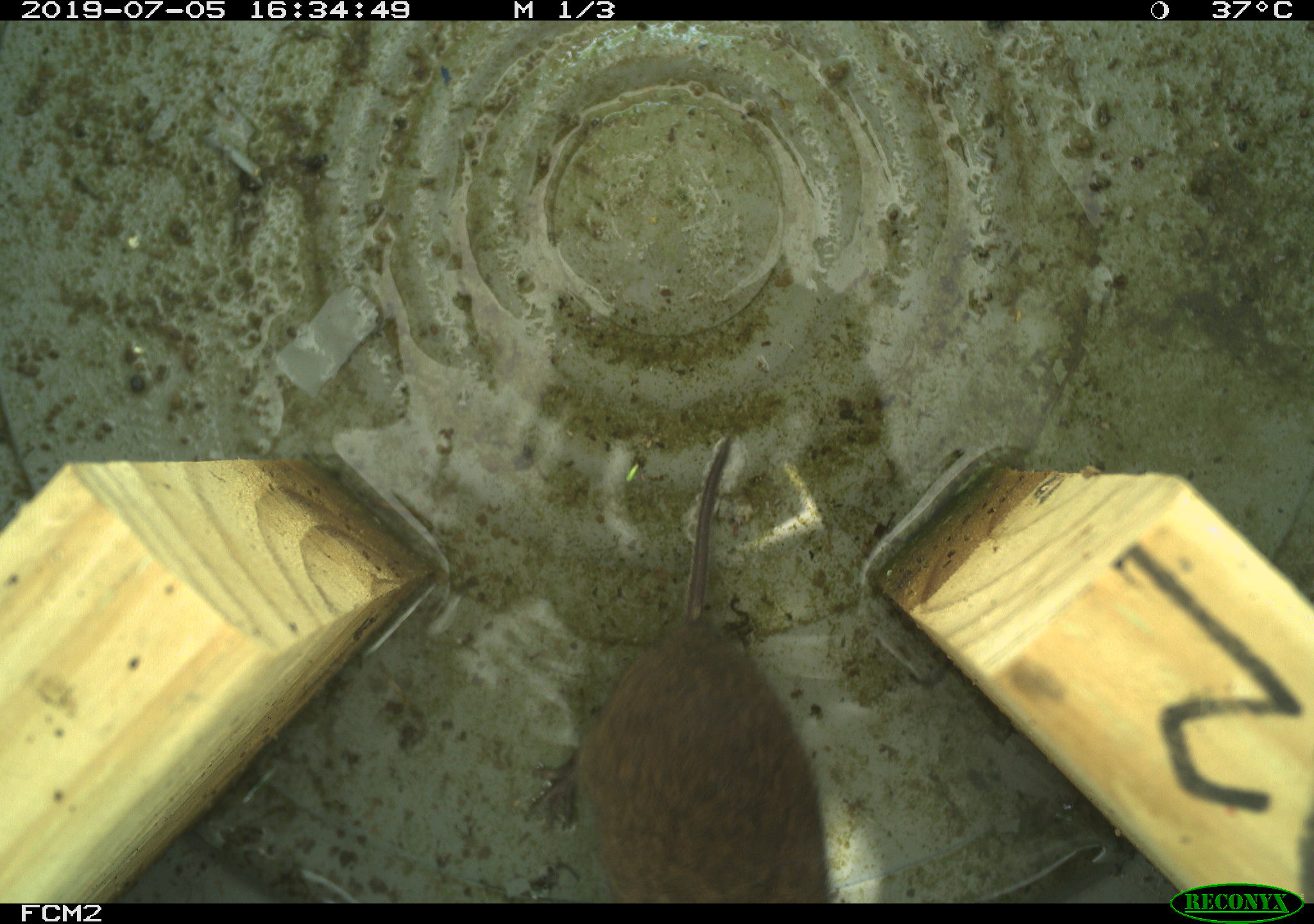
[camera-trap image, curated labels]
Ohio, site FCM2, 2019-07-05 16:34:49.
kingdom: Animalia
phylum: Chordata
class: Mammalia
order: Rodentia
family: Cricetidae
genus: Microtus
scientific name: Microtus pennsylvanicus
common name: meadow vole